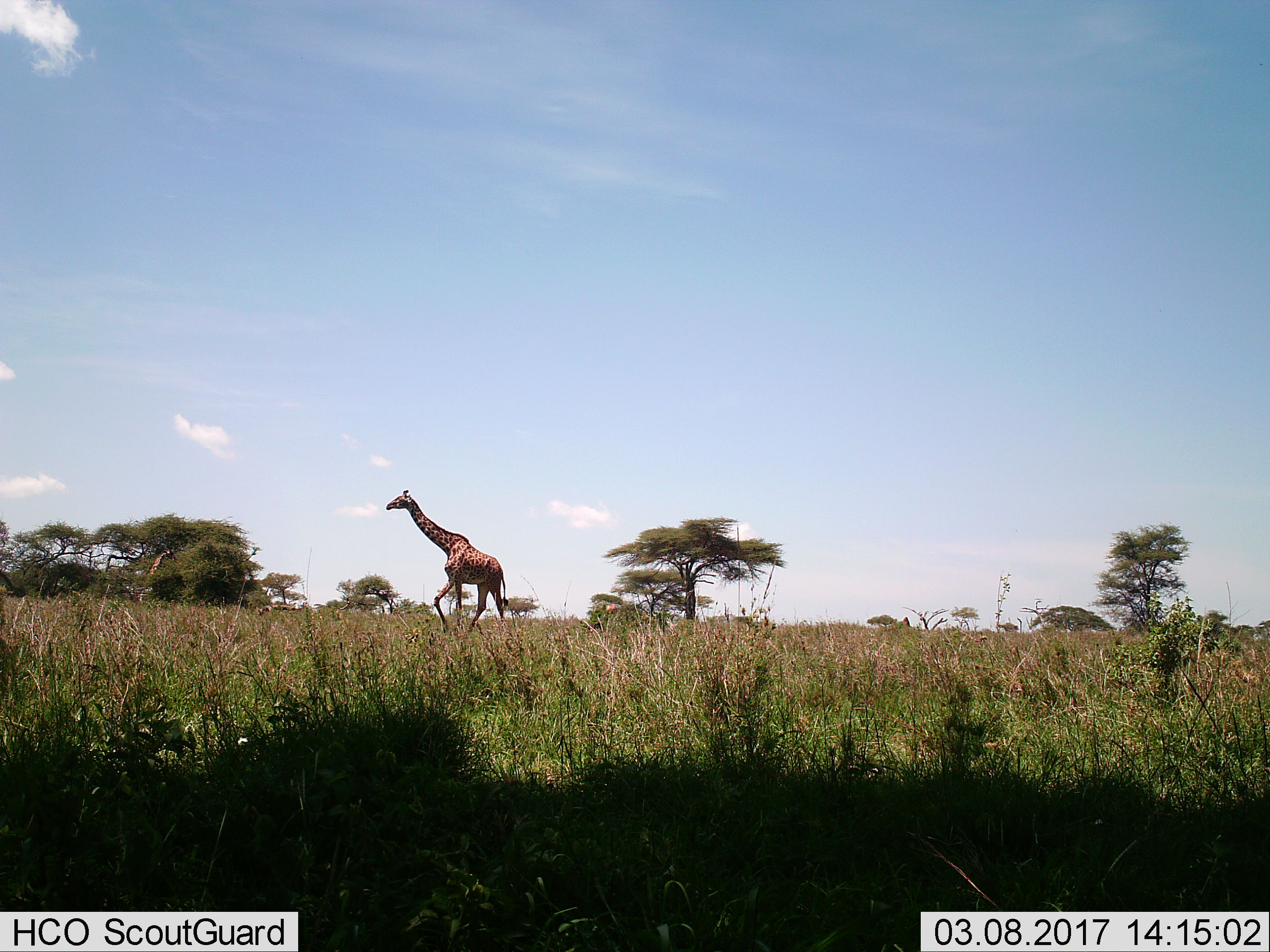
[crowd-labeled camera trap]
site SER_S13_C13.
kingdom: Animalia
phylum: Chordata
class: Mammalia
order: Artiodactyla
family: Giraffidae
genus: Giraffa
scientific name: Giraffa camelopardalis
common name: giraffe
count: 2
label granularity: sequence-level